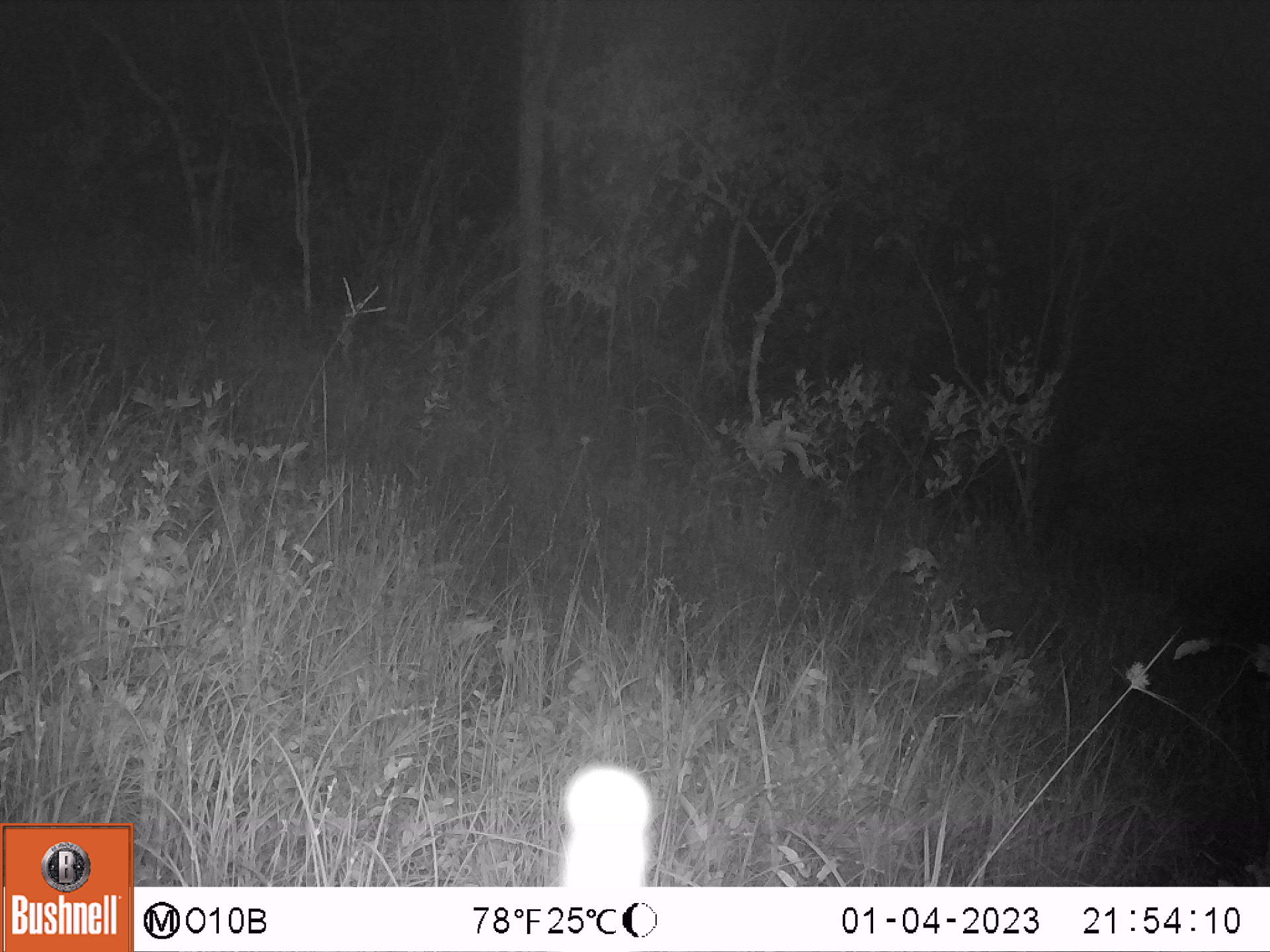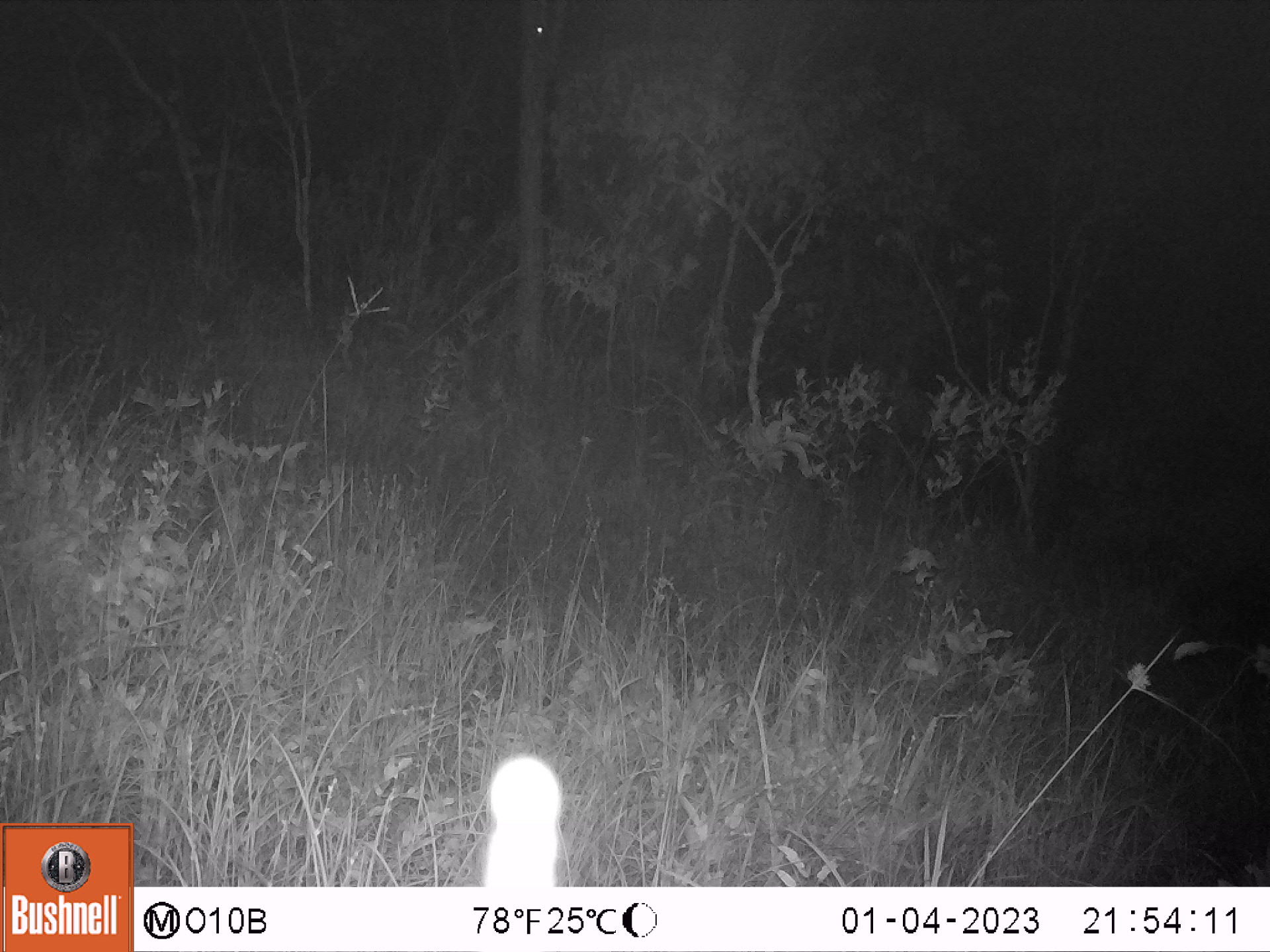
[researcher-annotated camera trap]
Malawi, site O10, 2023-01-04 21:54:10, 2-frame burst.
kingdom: Animalia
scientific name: Animalia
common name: other animal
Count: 1.